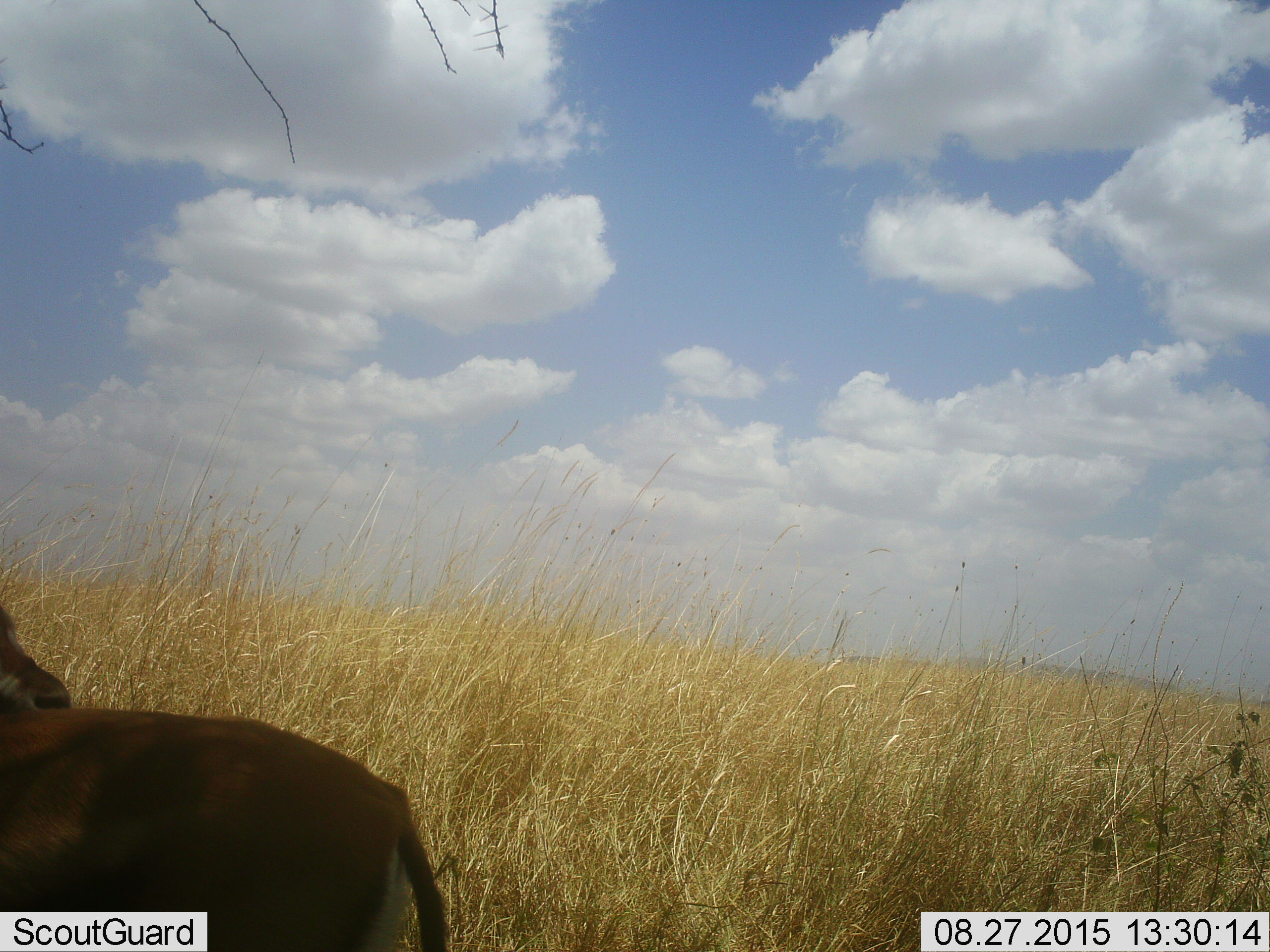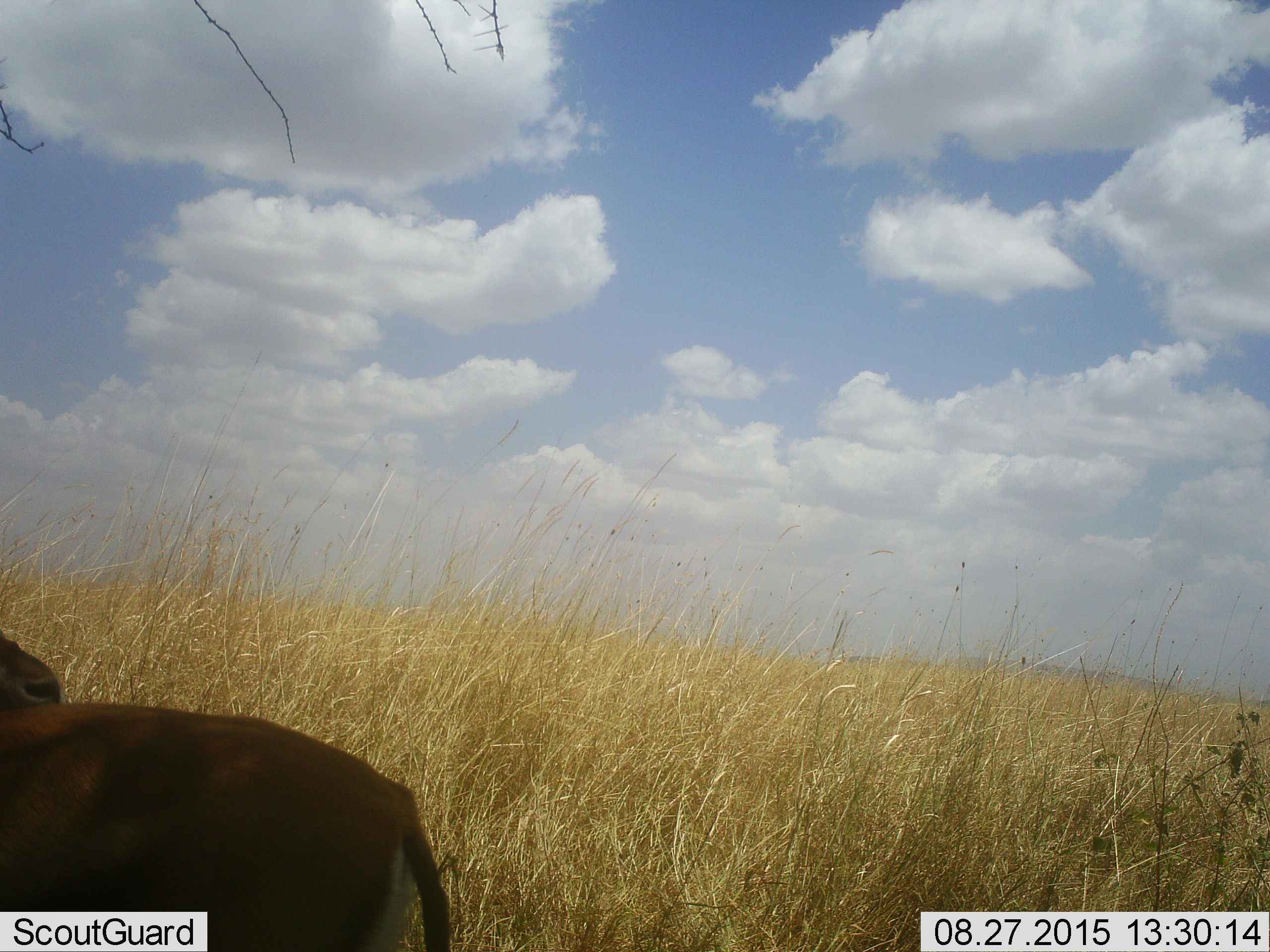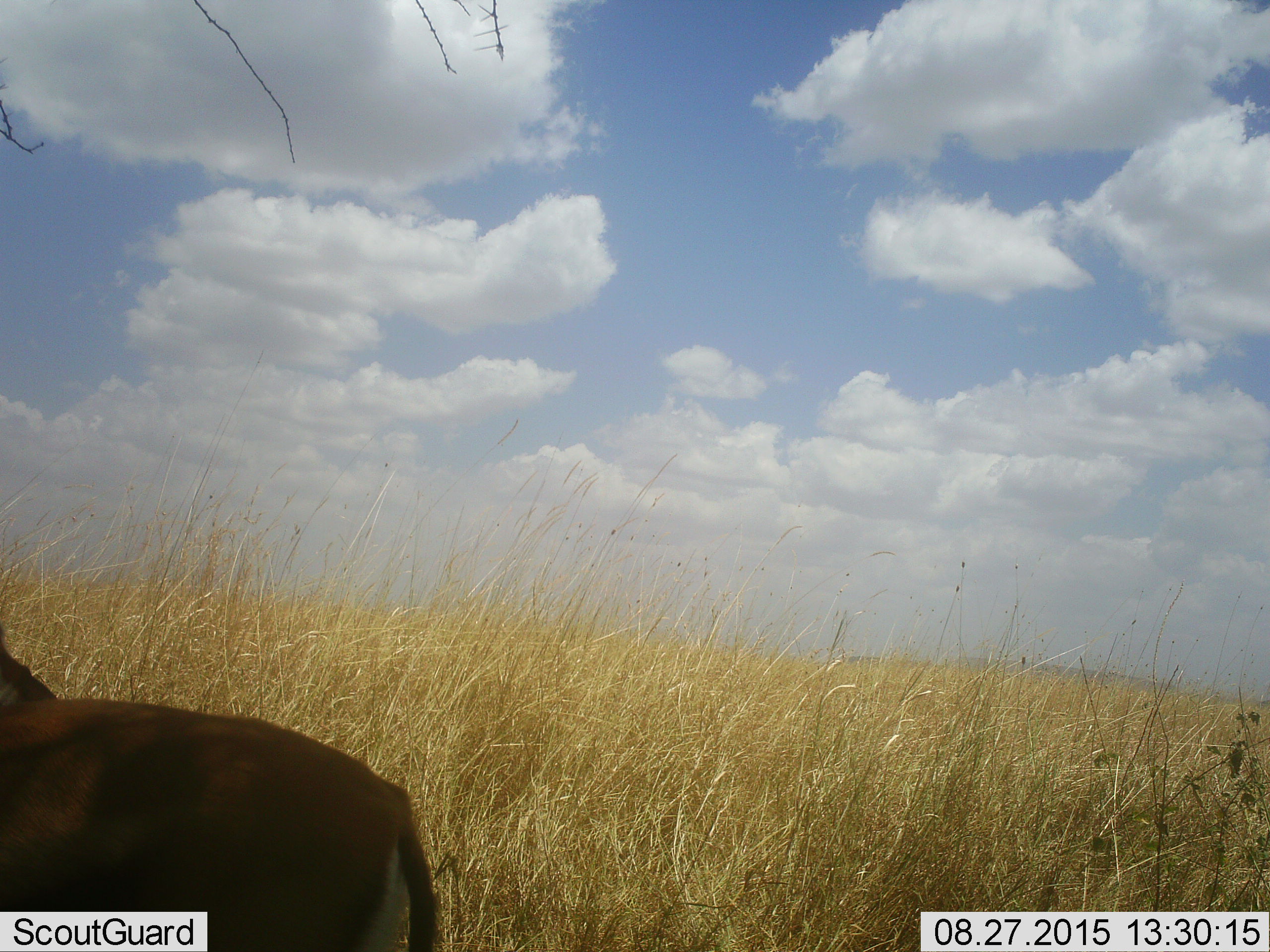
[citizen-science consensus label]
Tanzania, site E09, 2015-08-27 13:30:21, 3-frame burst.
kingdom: Animalia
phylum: Chordata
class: Mammalia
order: Artiodactyla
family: Bovidae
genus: Eudorcas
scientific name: Eudorcas thomsonii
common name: thomson's gazelle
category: gazellethomsons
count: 1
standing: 100%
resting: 0%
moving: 0%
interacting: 0%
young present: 0%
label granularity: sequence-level